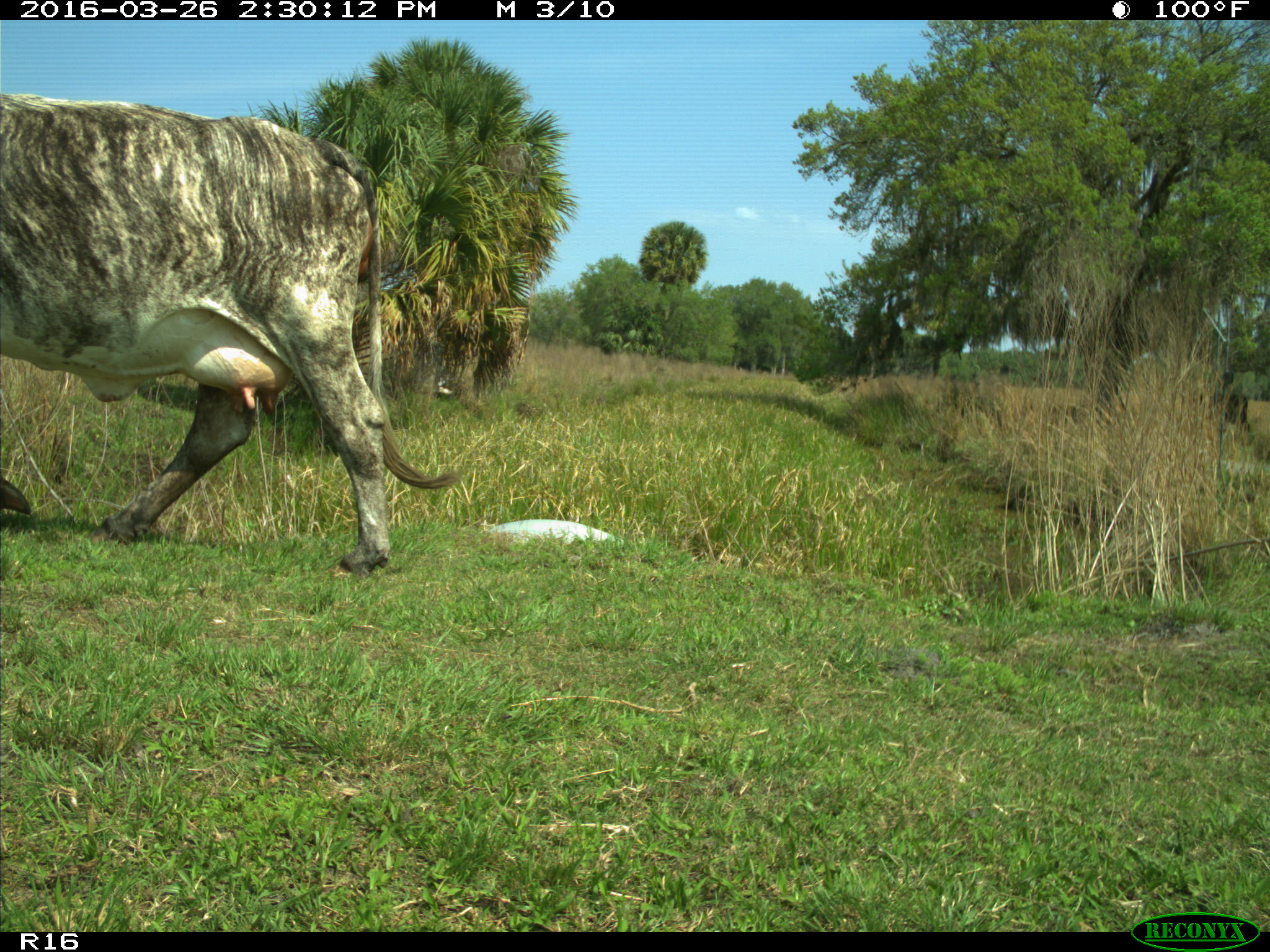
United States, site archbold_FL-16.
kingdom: Animalia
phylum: Chordata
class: Mammalia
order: Artiodactyla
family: Bovidae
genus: Bos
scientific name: Bos taurus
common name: domestic cow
Bos taurus (domestic cow).